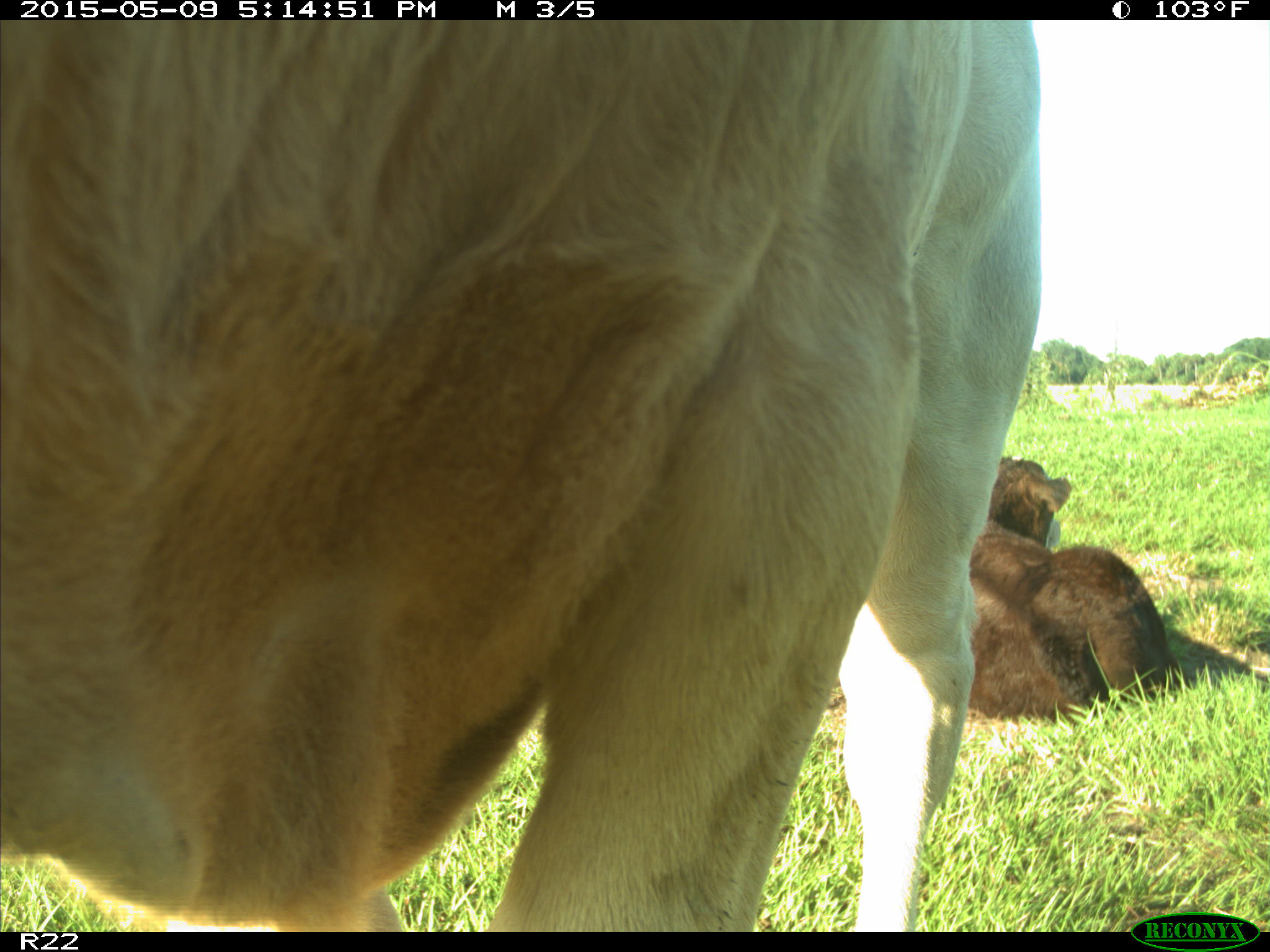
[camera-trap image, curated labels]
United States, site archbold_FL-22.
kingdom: Animalia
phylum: Chordata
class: Mammalia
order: Artiodactyla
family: Bovidae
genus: Bos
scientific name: Bos taurus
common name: domestic cow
Bos taurus (domestic cow).